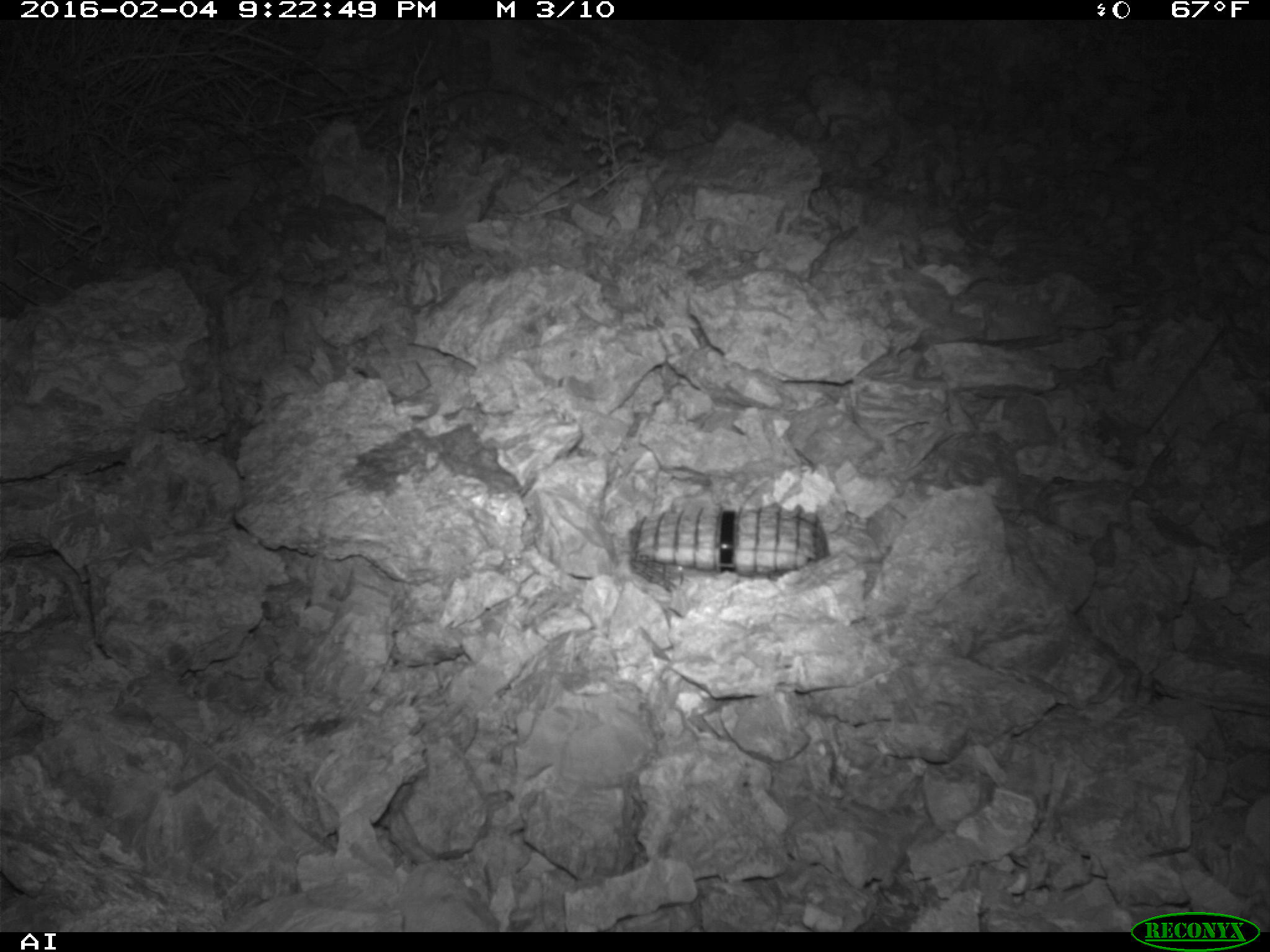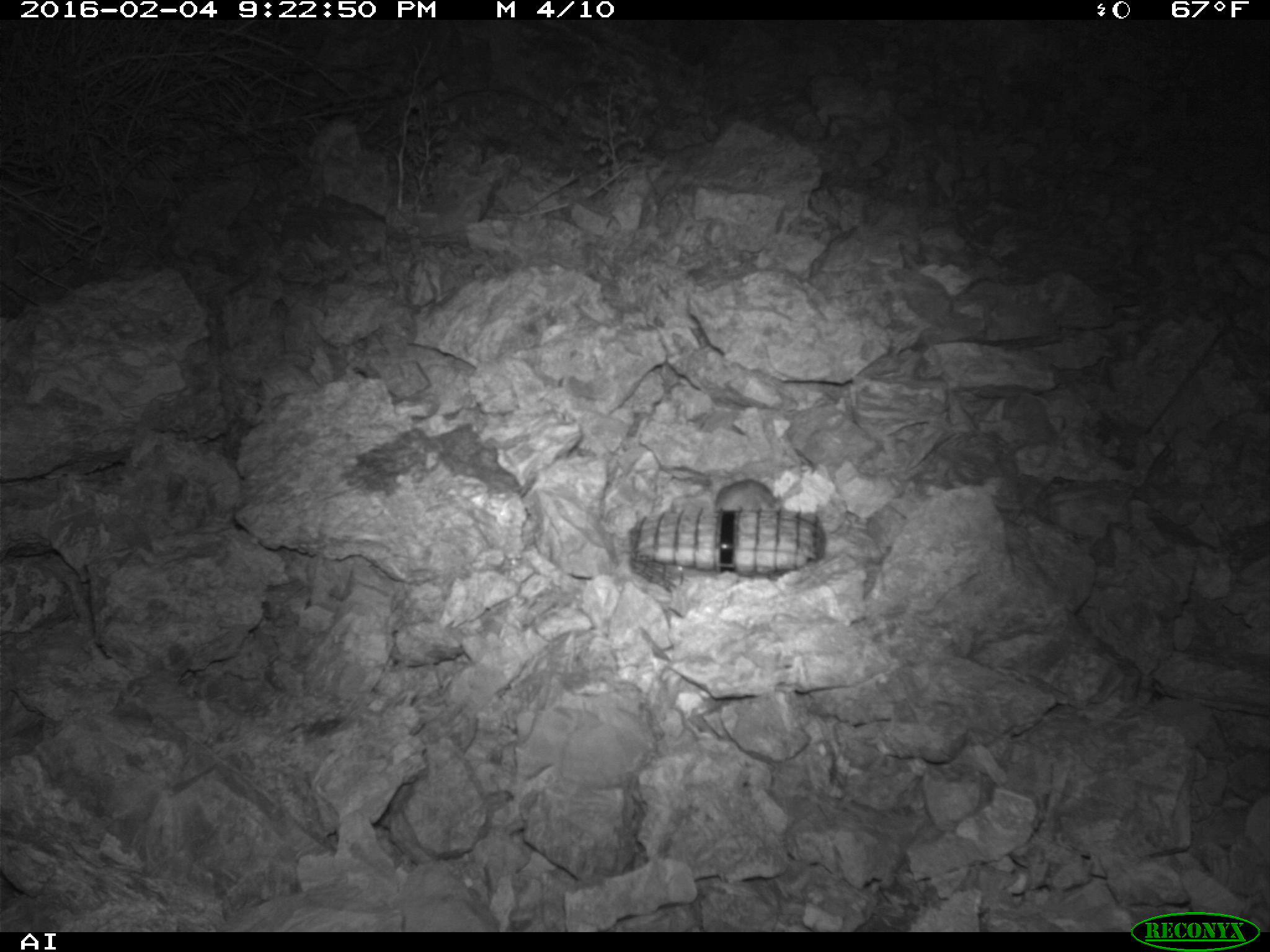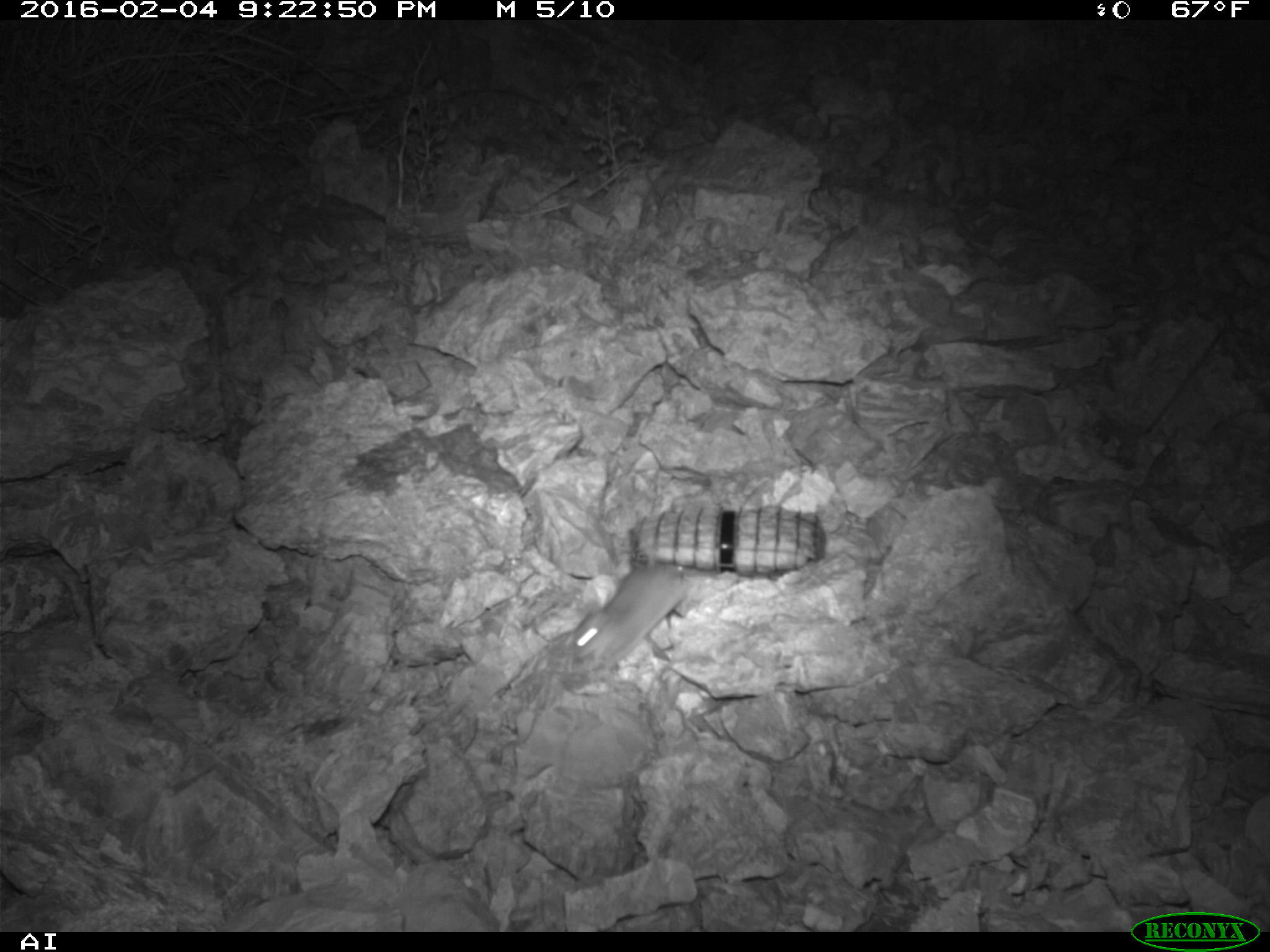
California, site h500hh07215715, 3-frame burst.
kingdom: Animalia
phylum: Chordata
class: Mammalia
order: Rodentia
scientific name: Rodentia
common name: rodent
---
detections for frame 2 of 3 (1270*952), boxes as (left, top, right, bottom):
rodent: (714, 478, 786, 511)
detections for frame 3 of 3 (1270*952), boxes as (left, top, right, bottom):
rodent: (565, 532, 685, 688)